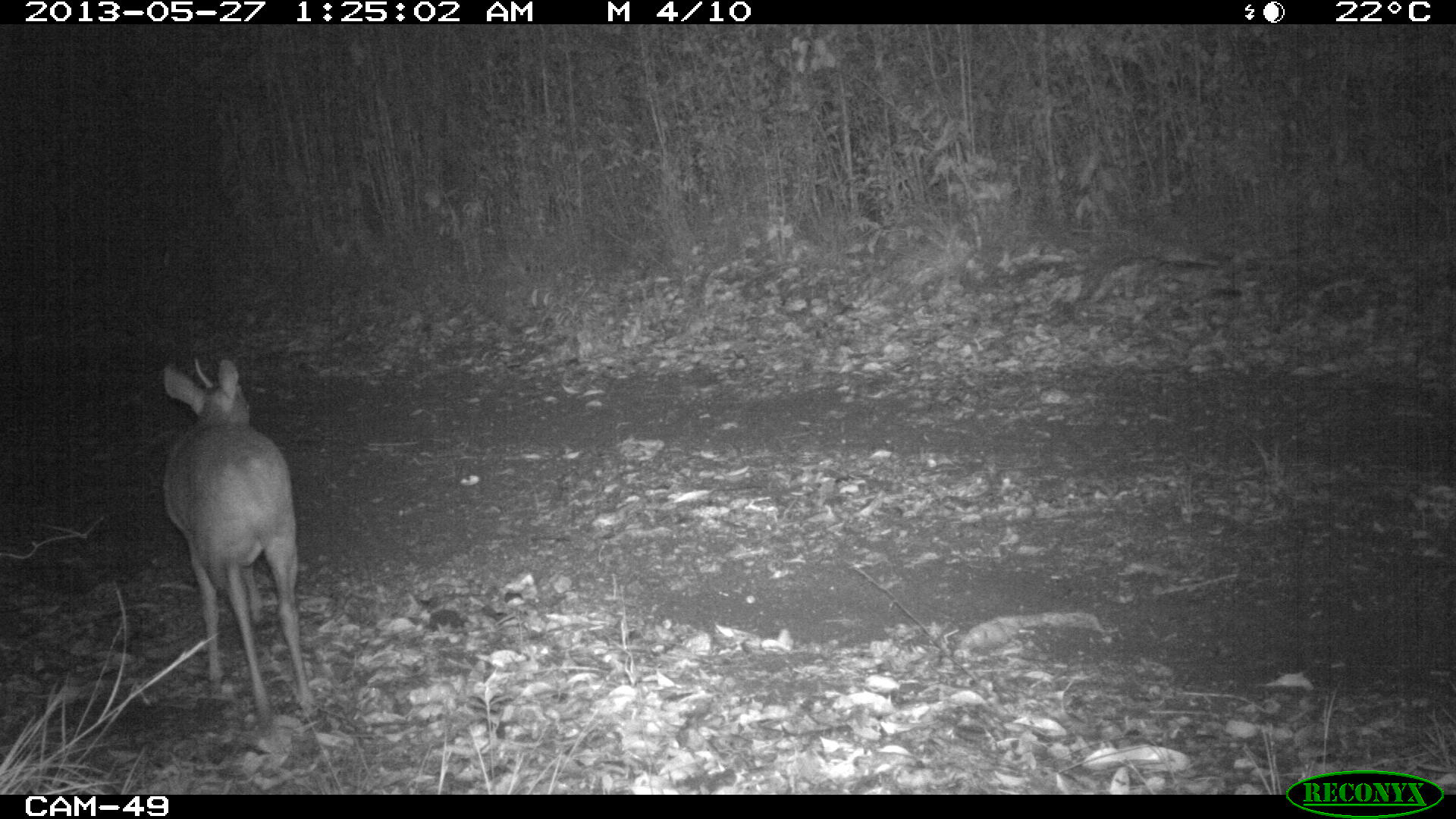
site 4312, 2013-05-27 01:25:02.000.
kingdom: Animalia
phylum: Chordata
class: Mammalia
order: Artiodactyla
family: Cervidae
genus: Mazama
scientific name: Mazama temama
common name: central american red brocket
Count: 1.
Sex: male.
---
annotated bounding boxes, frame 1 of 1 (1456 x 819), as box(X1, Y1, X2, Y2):
mazama temama: box(162, 357, 316, 726)